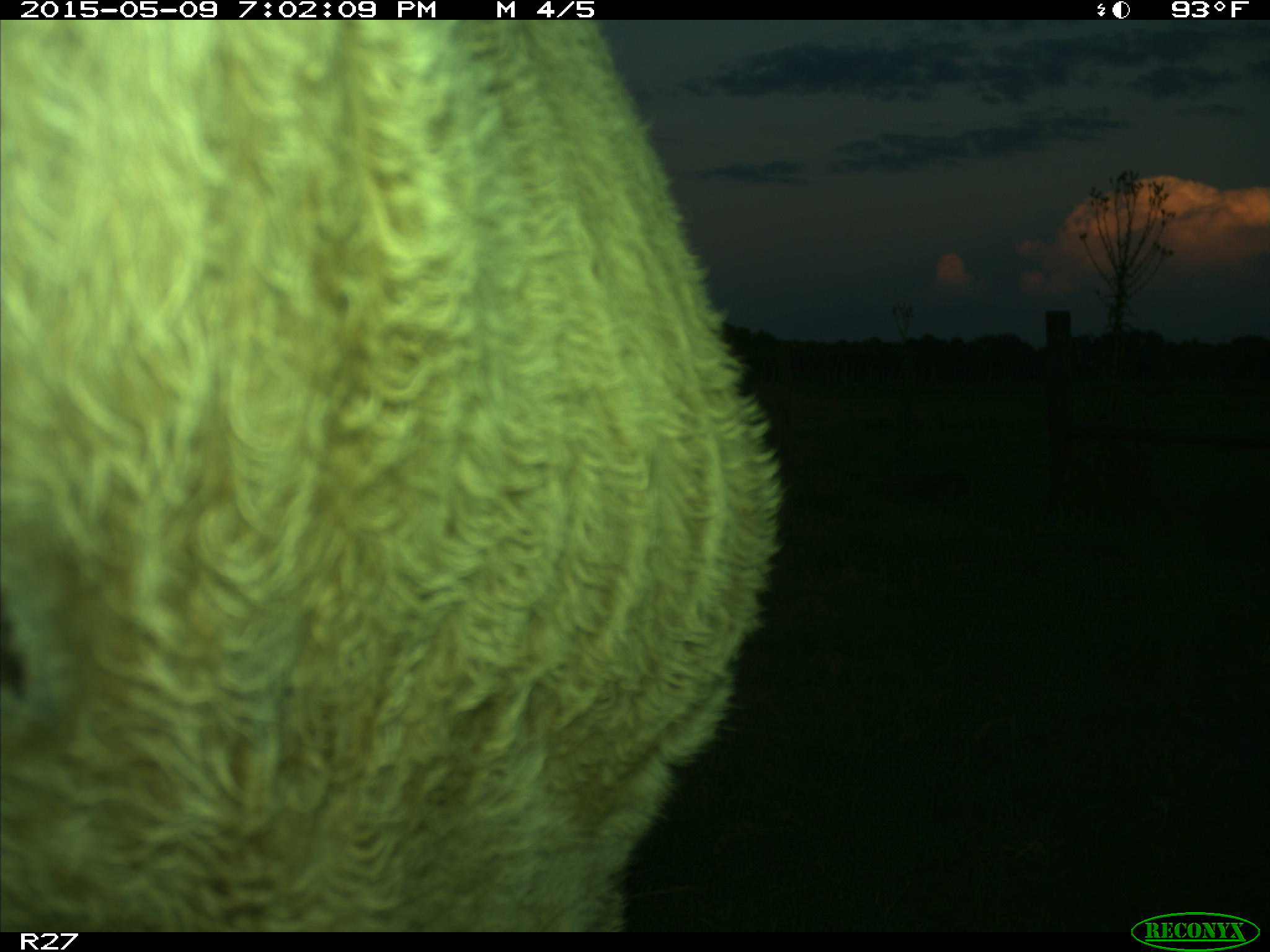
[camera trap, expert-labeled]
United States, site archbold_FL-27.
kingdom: Animalia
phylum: Chordata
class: Mammalia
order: Artiodactyla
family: Bovidae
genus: Bos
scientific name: Bos taurus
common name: domestic cow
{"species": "Bos taurus (domestic cow)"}